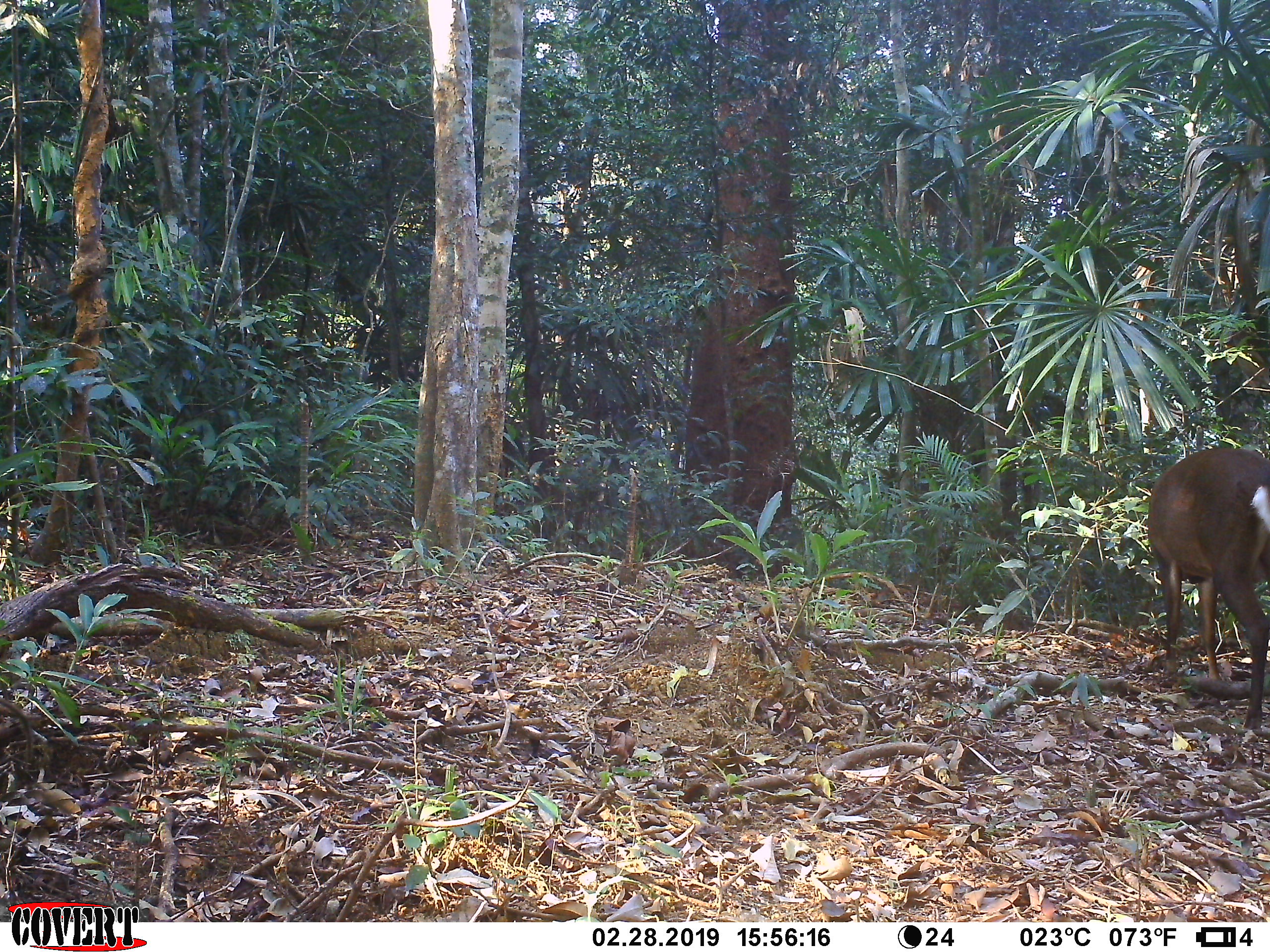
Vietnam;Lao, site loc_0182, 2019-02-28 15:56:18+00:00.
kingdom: Animalia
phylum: Chordata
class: Mammalia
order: Artiodactyla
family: Cervidae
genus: Muntiacus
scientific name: Muntiacus vuquangensis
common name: large-antlered muntjac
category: large antlered muntjac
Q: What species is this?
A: Large antlered muntjac (large-antlered muntjac) (Muntiacus vuquangensis).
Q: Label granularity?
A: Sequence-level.